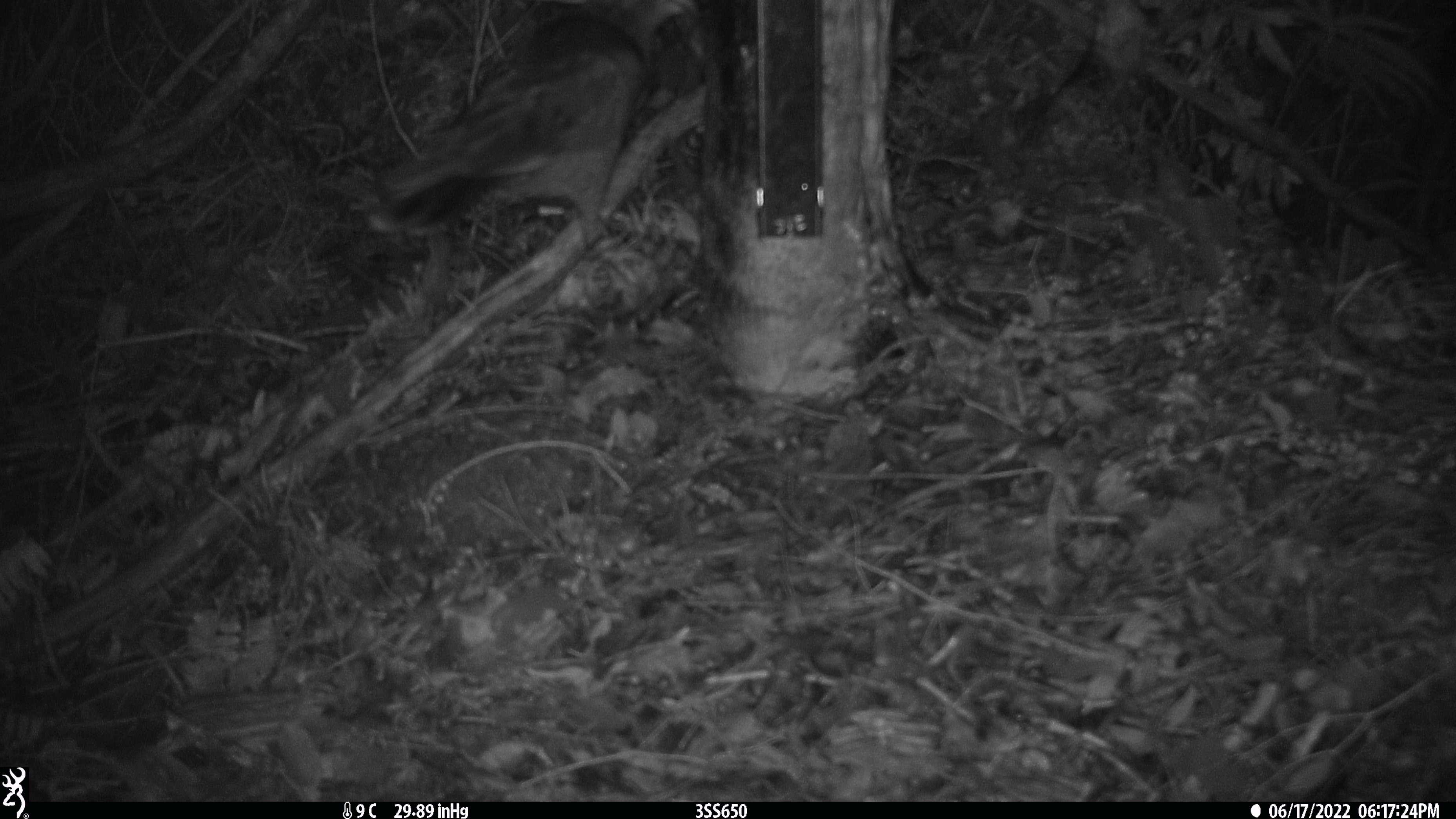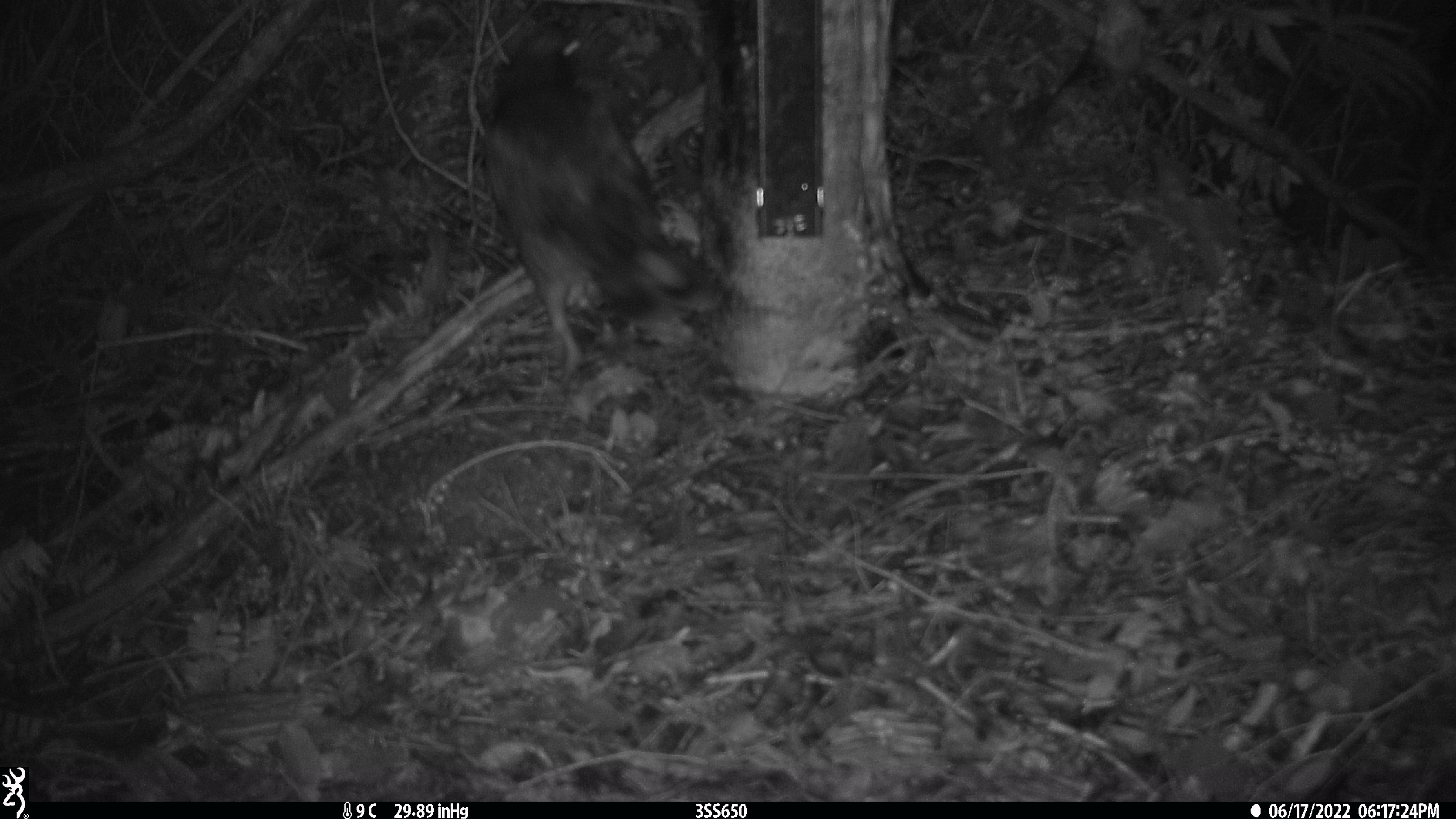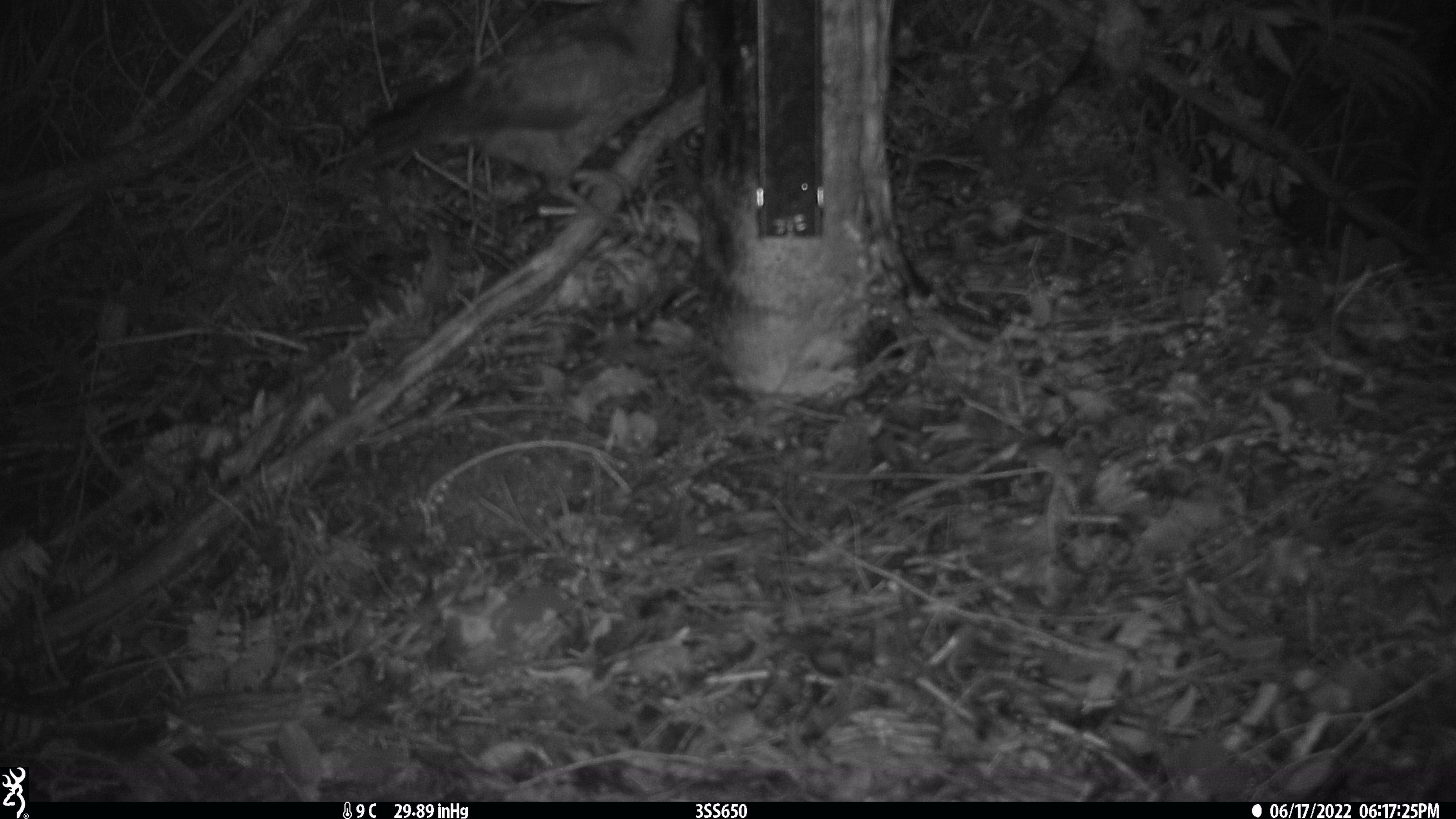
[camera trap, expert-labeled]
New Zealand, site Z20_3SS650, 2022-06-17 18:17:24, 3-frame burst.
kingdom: Animalia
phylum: Chordata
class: Aves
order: Psittaciformes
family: Strigopidae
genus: Nestor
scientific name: Nestor notabilis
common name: kea